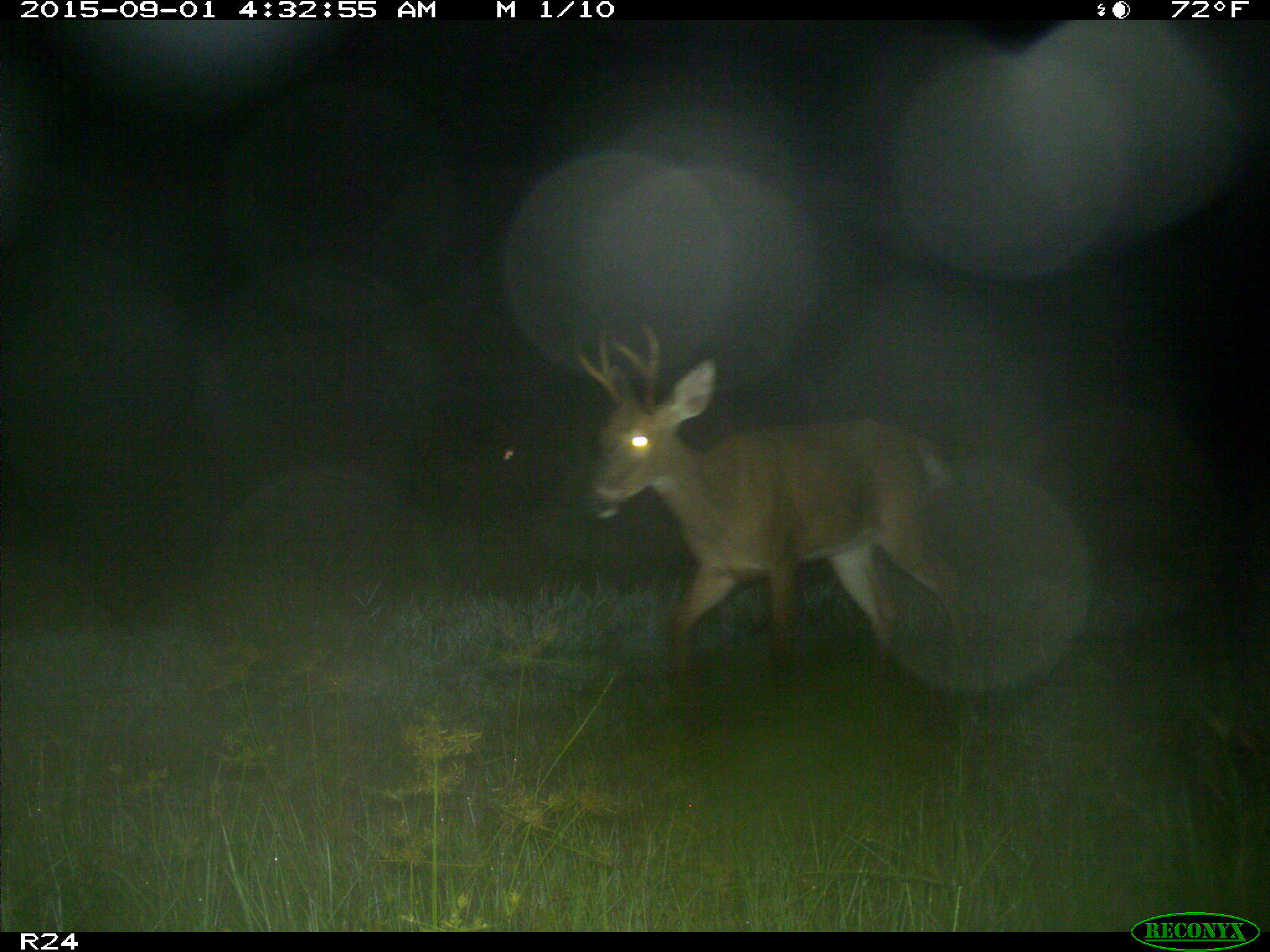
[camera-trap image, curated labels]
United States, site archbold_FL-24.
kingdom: Animalia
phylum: Chordata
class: Mammalia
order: Artiodactyla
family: Cervidae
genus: Odocoileus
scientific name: Odocoileus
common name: deer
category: unidentified deer